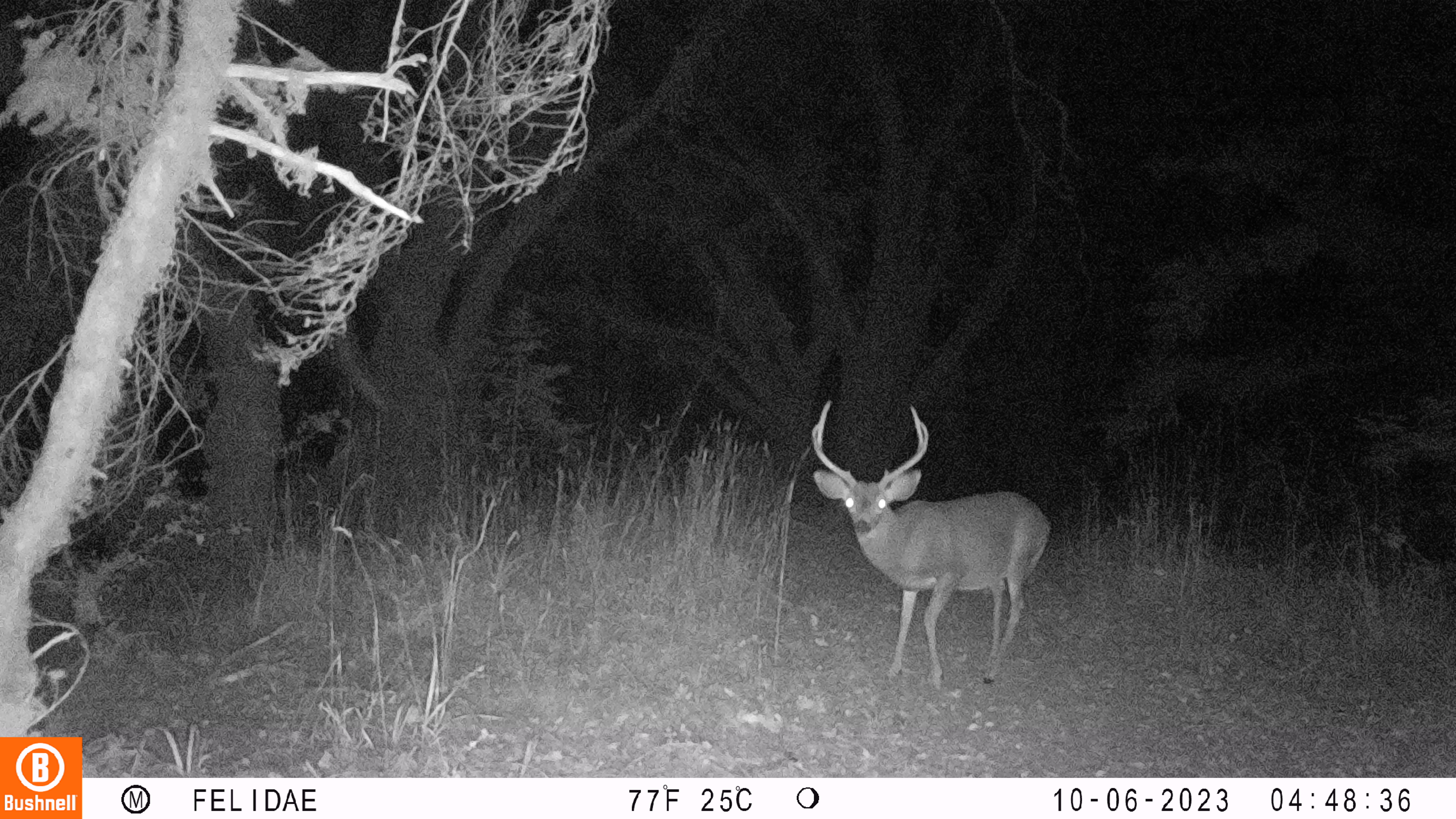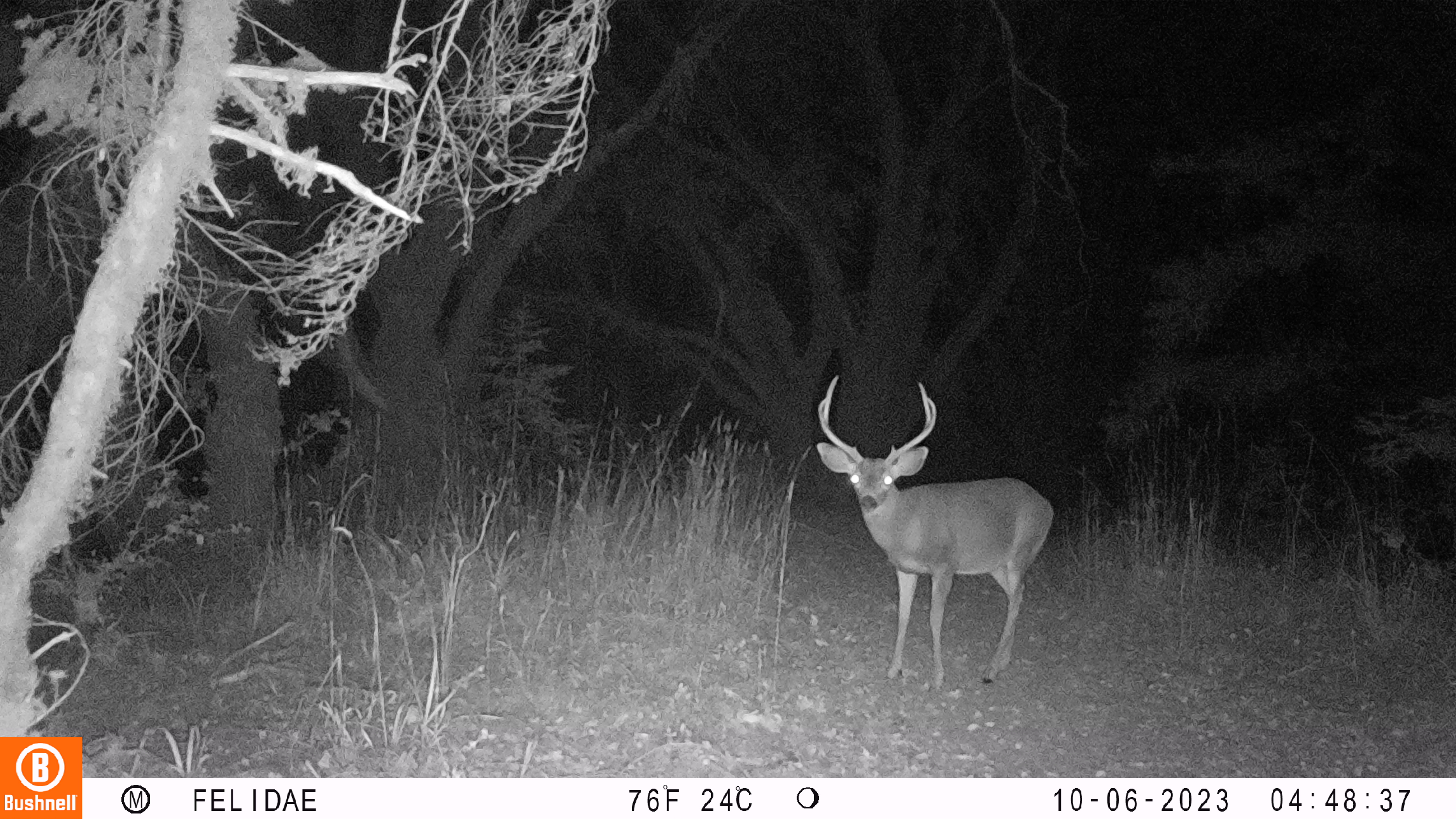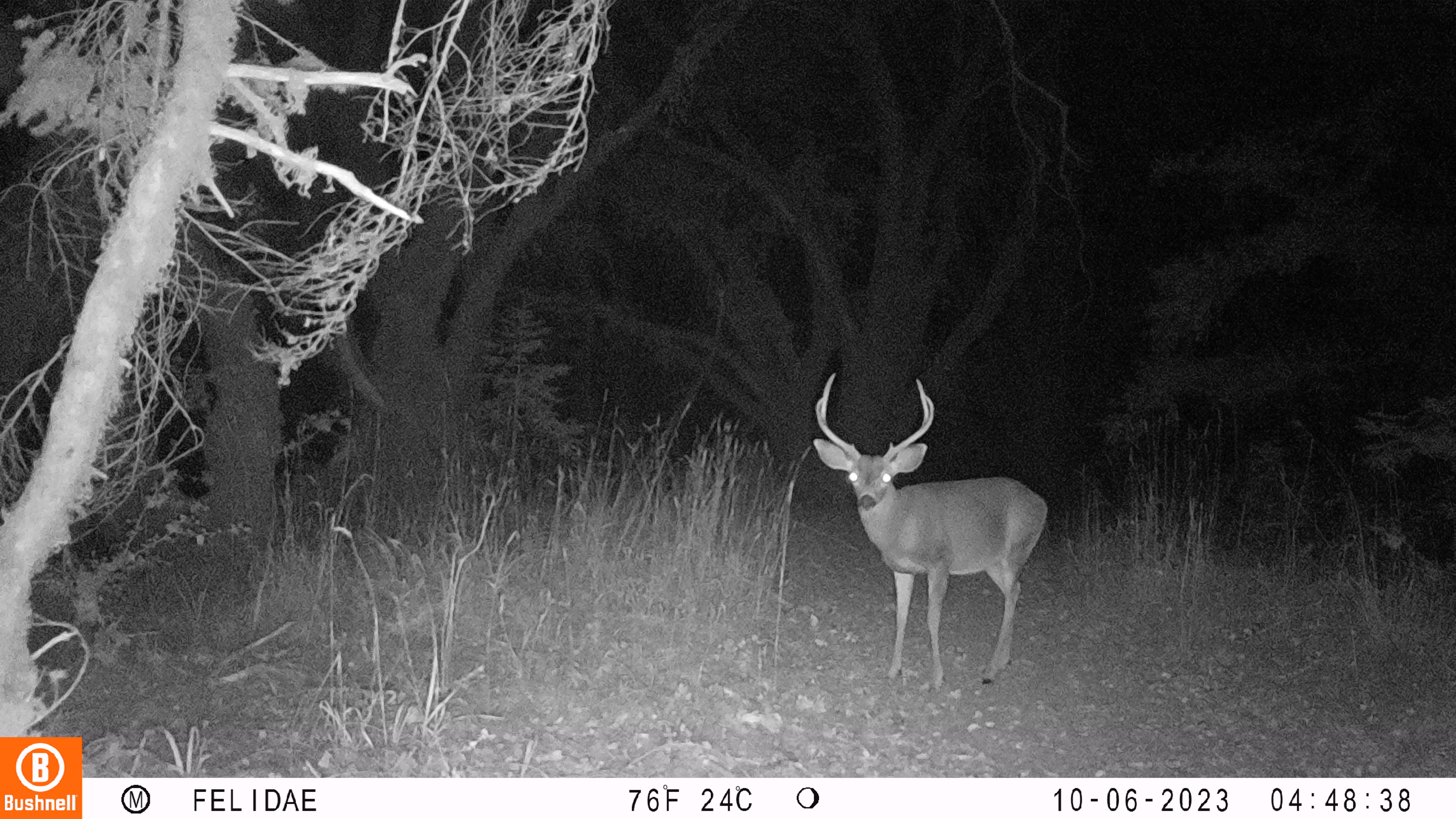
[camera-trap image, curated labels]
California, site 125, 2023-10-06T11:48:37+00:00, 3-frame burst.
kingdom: Animalia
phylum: Chordata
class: Mammalia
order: Artiodactyla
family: Cervidae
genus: Odocoileus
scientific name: Odocoileus hemionus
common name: mule deer